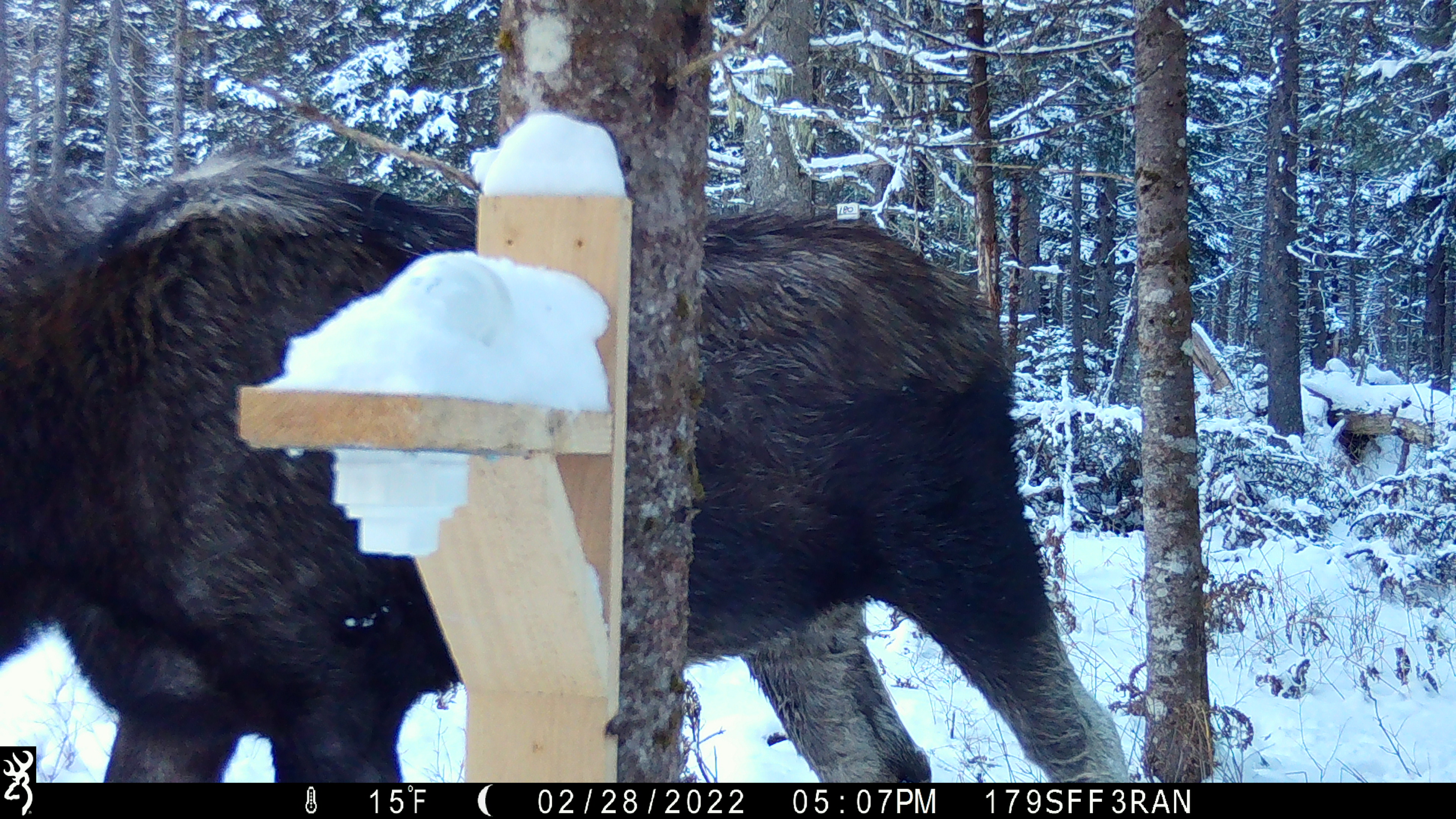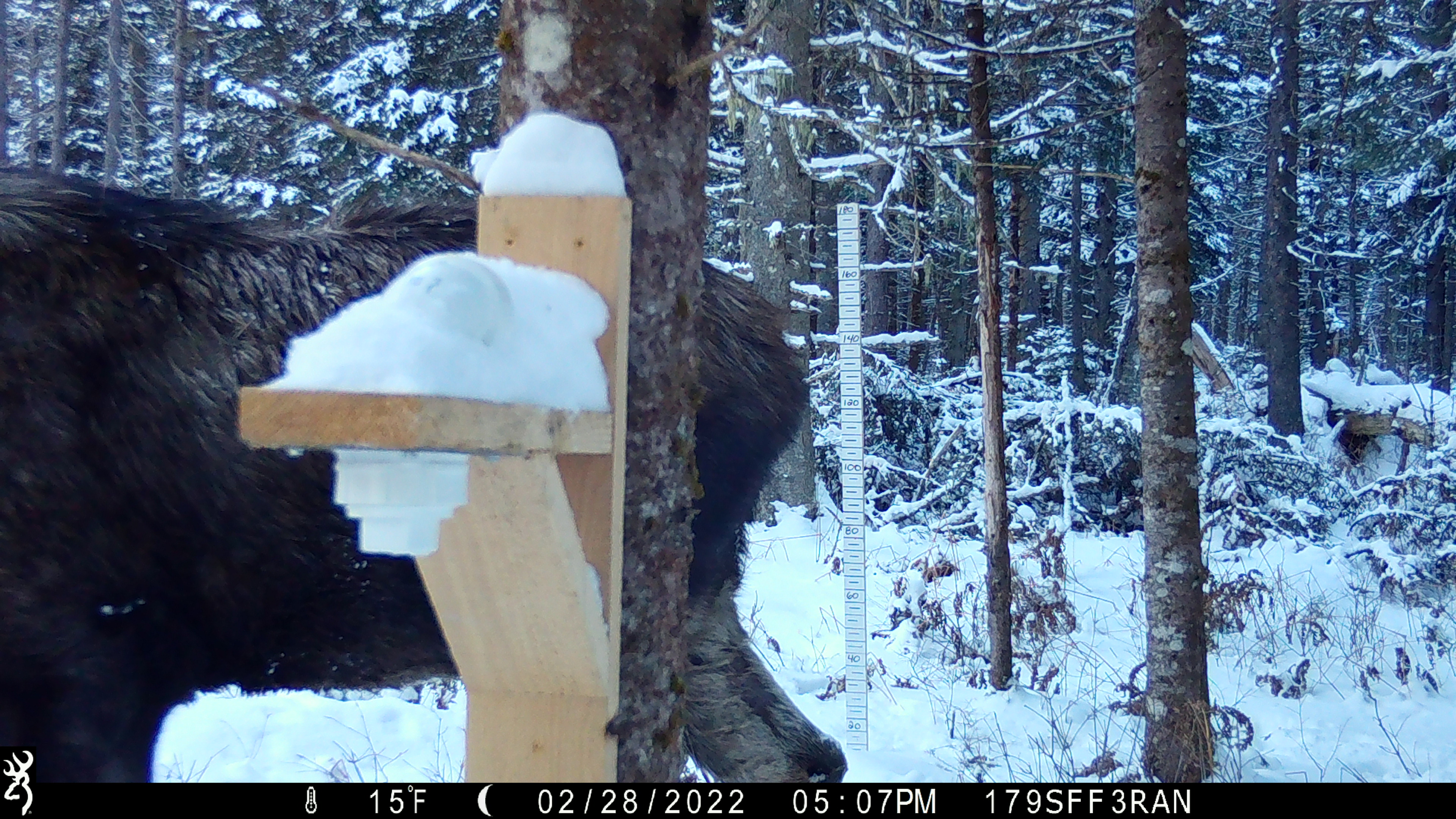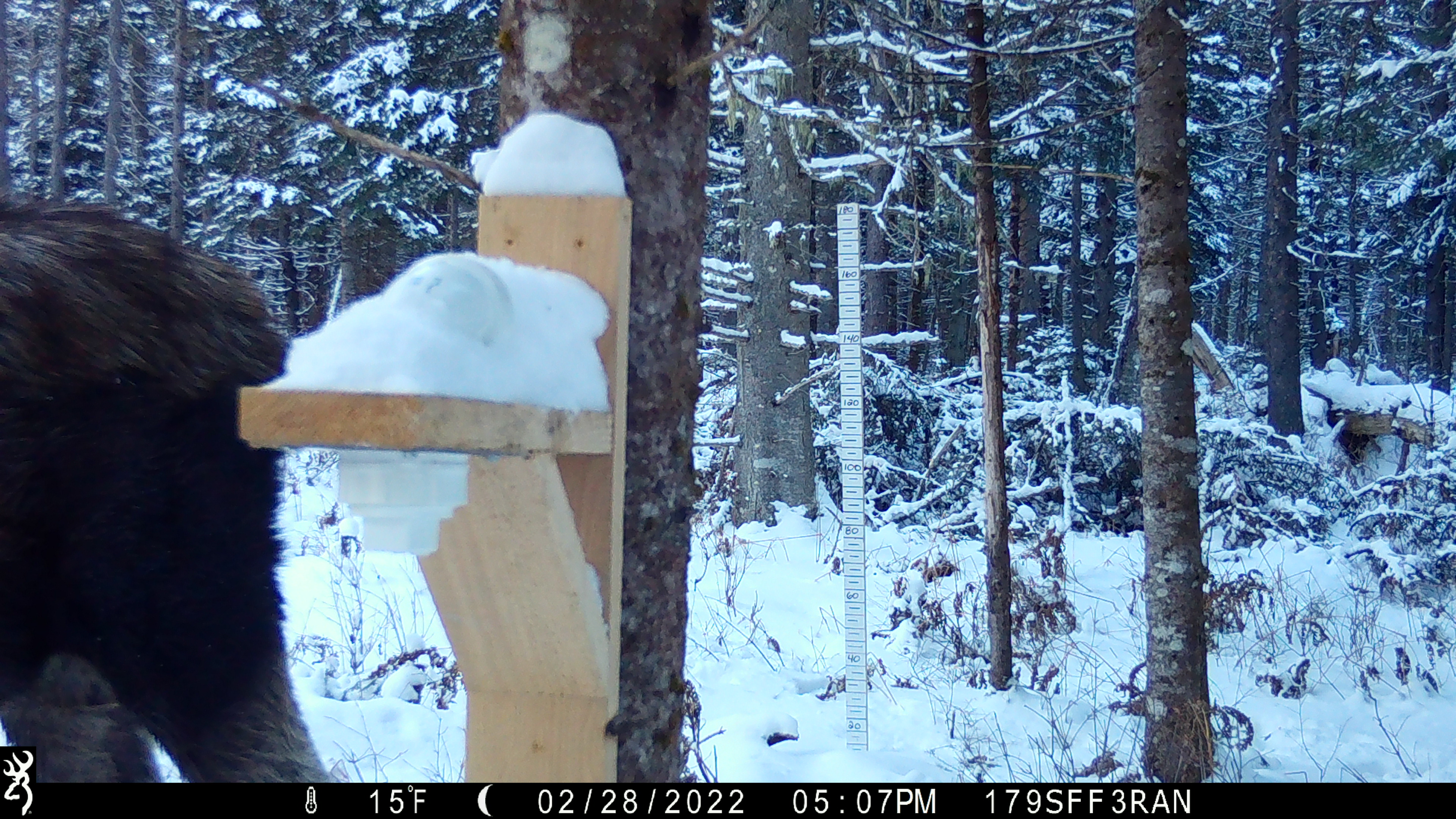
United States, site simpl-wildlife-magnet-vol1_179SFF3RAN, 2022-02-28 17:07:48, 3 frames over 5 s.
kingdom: Animalia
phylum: Chordata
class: Mammalia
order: Artiodactyla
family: Cervidae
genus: Alces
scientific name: Alces alces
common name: moose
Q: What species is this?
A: Moose (Alces alces).